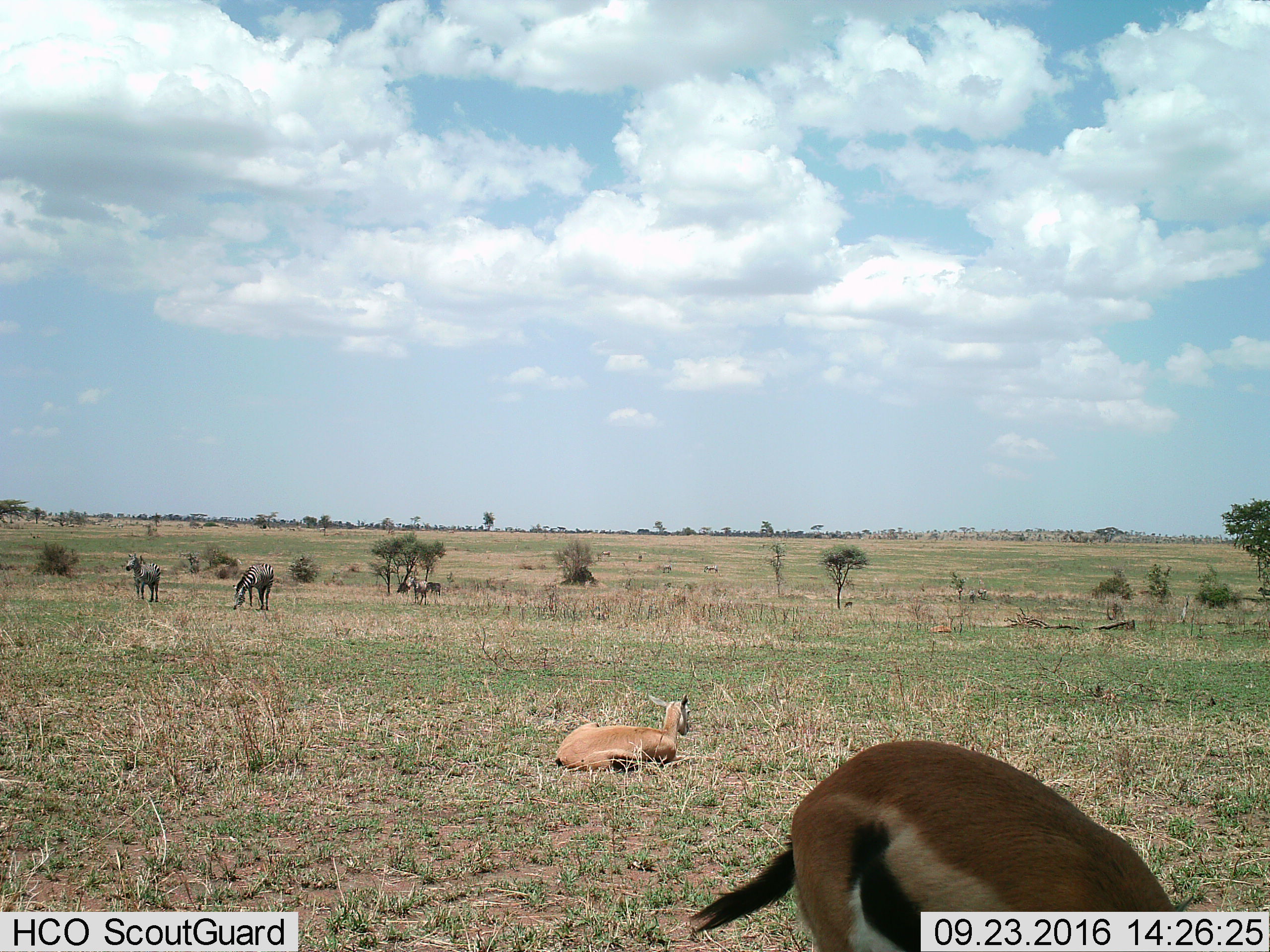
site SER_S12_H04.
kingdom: Animalia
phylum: Chordata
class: Mammalia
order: Artiodactyla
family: Bovidae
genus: Eudorcas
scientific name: Eudorcas thomsonii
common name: thomson's gazelle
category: gazellethomsons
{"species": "gazellethomsons (thomson's gazelle) (Eudorcas thomsonii)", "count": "4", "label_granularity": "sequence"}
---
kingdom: Animalia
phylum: Chordata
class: Mammalia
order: Perissodactyla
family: Equidae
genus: Equus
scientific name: Equus quagga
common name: plains zebra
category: zebraplains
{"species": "zebraplains (plains zebra) (Equus quagga)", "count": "9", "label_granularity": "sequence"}